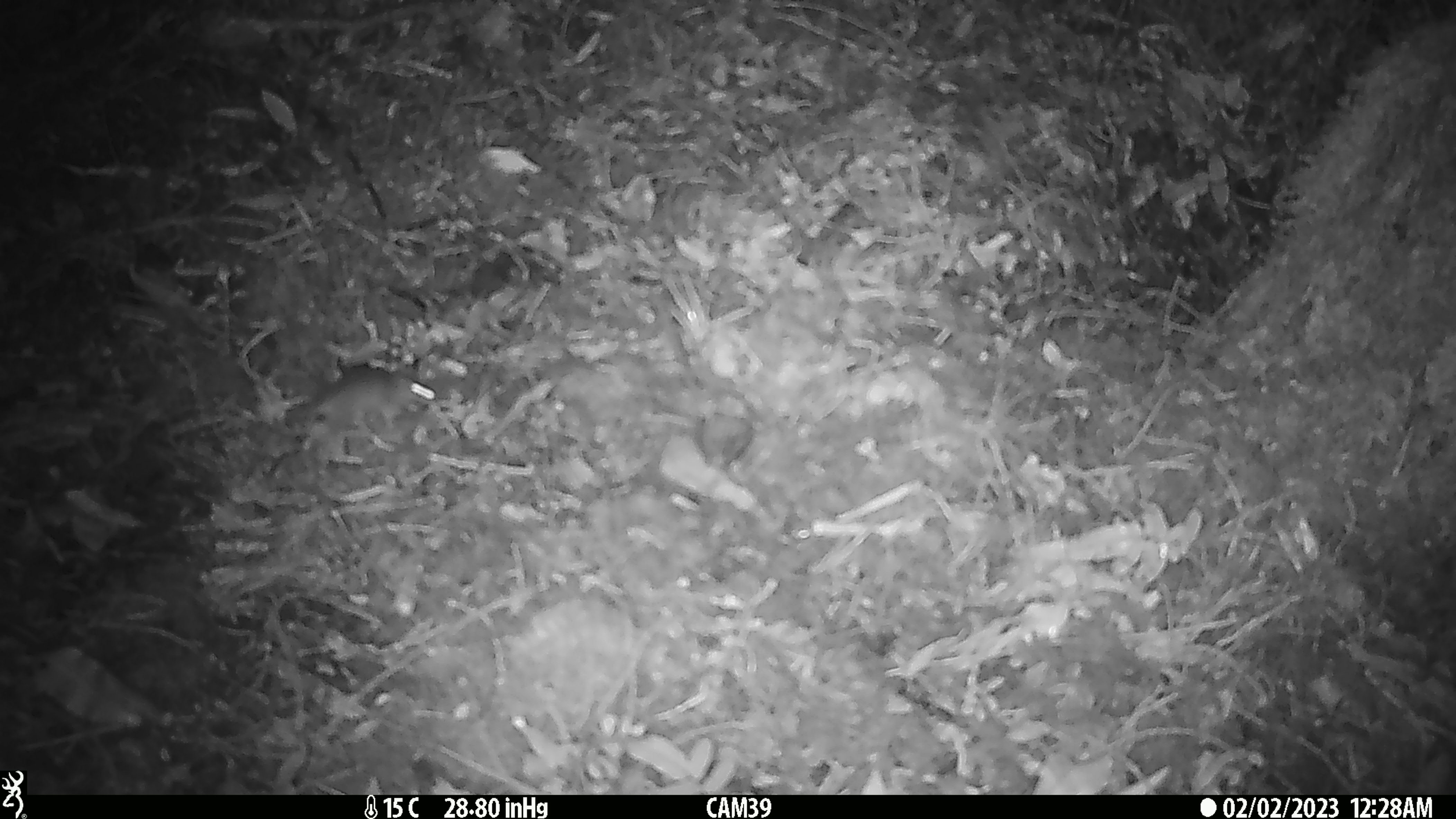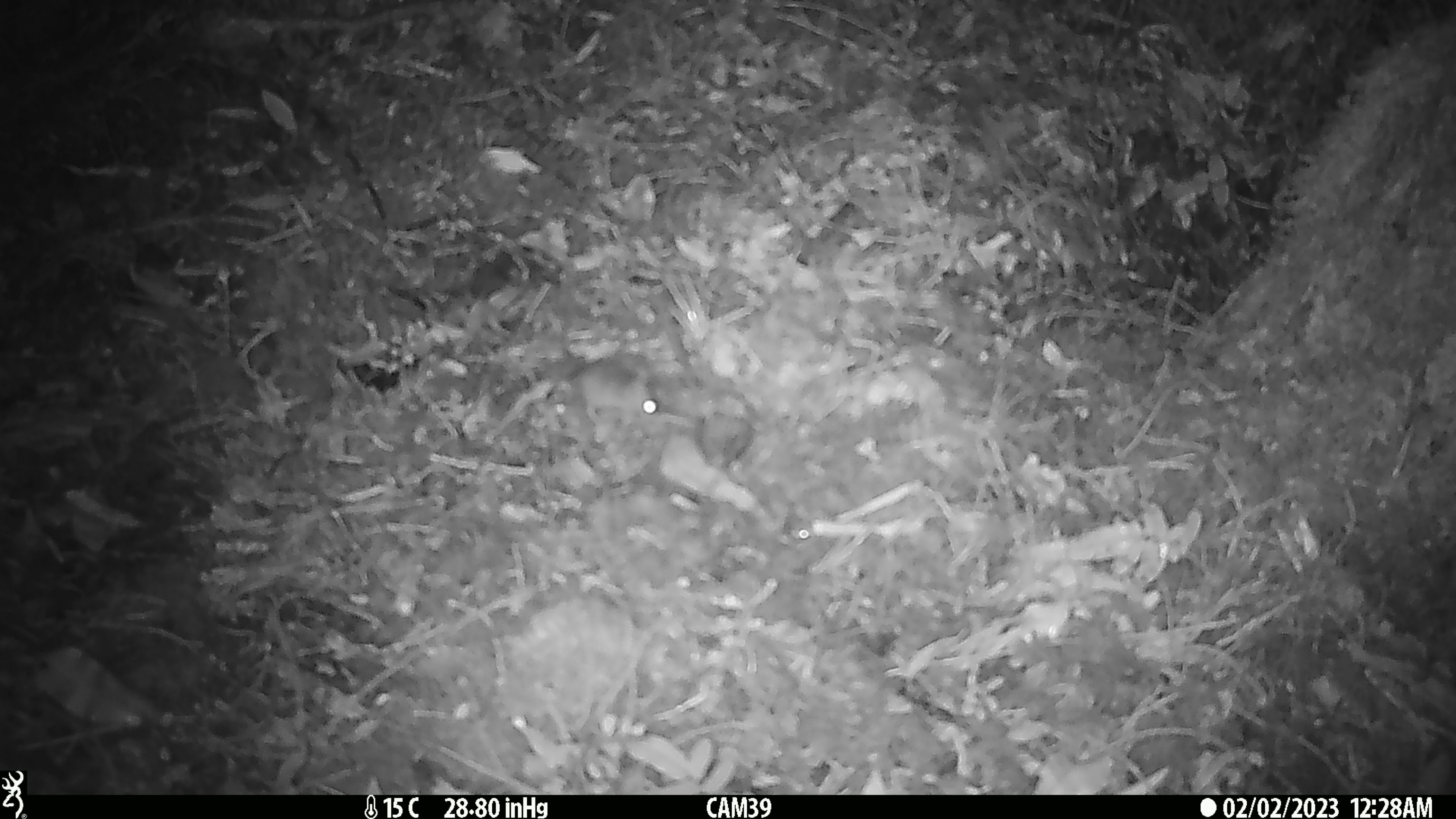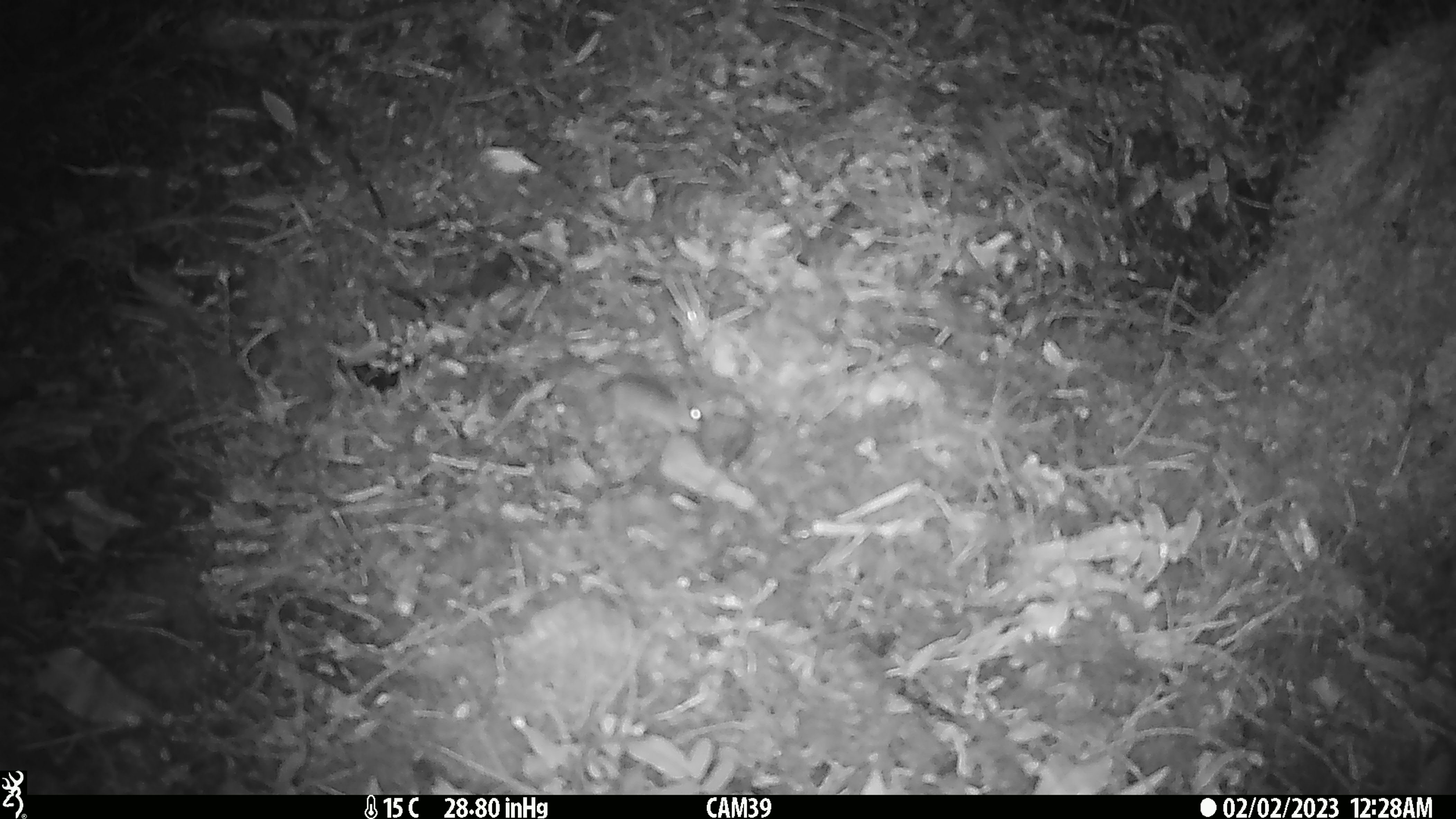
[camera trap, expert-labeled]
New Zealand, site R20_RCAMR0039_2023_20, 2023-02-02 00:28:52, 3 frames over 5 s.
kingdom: Animalia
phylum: Chordata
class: Mammalia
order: Rodentia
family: Muridae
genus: Mus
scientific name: Mus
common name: mouse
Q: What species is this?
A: Mouse (Mus).